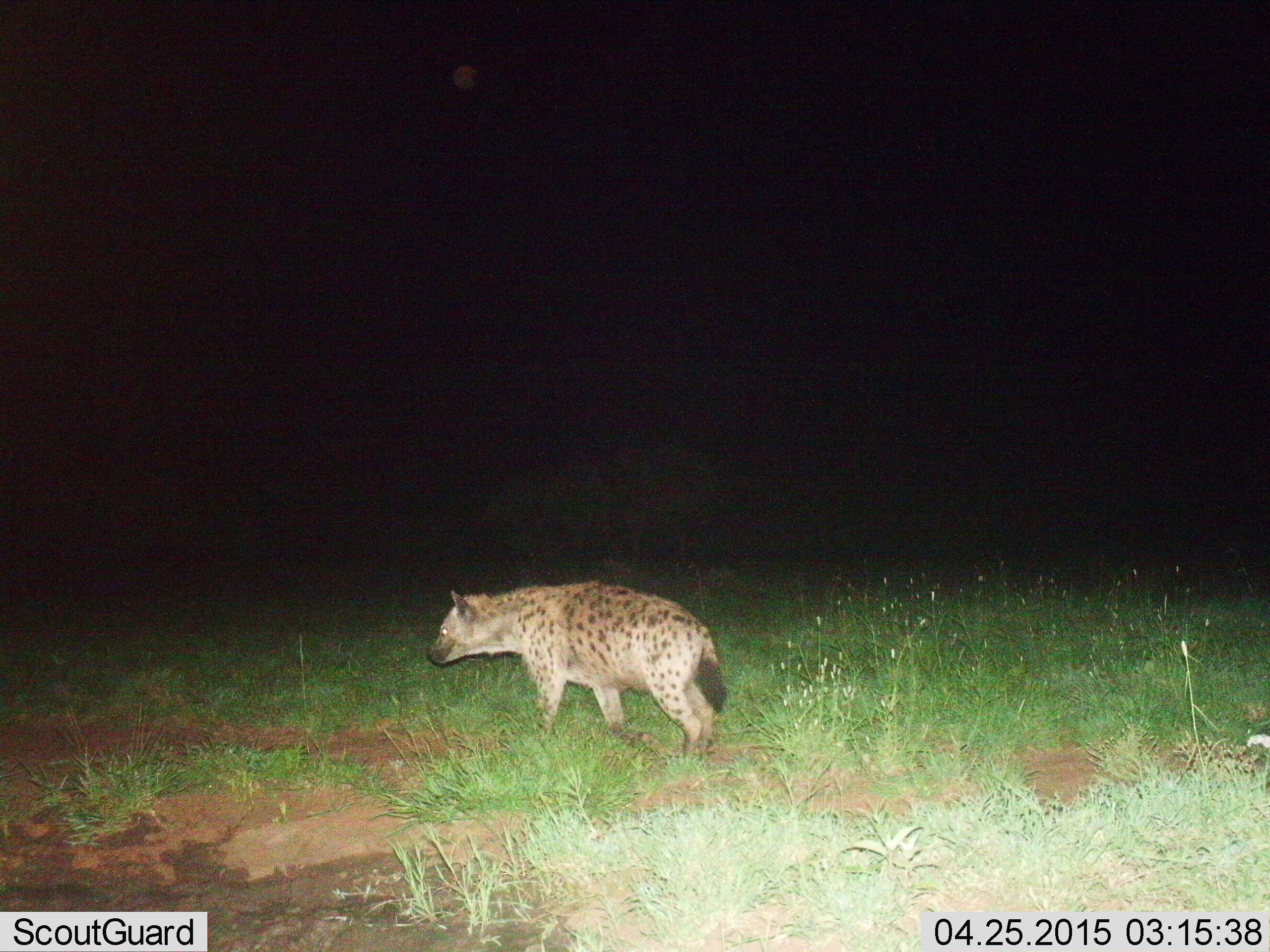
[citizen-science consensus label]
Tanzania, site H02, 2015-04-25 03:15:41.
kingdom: Animalia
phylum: Chordata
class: Mammalia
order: Carnivora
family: Hyaenidae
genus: Crocuta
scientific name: Crocuta crocuta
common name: spotted hyena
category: hyenaspotted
Hyenaspotted (spotted hyena) (Crocuta crocuta), count 1. Behavior (volunteer vote fractions): standing 60%, resting 0%, moving 40%, interacting 0%. Young present (vote fraction): 0%. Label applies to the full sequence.